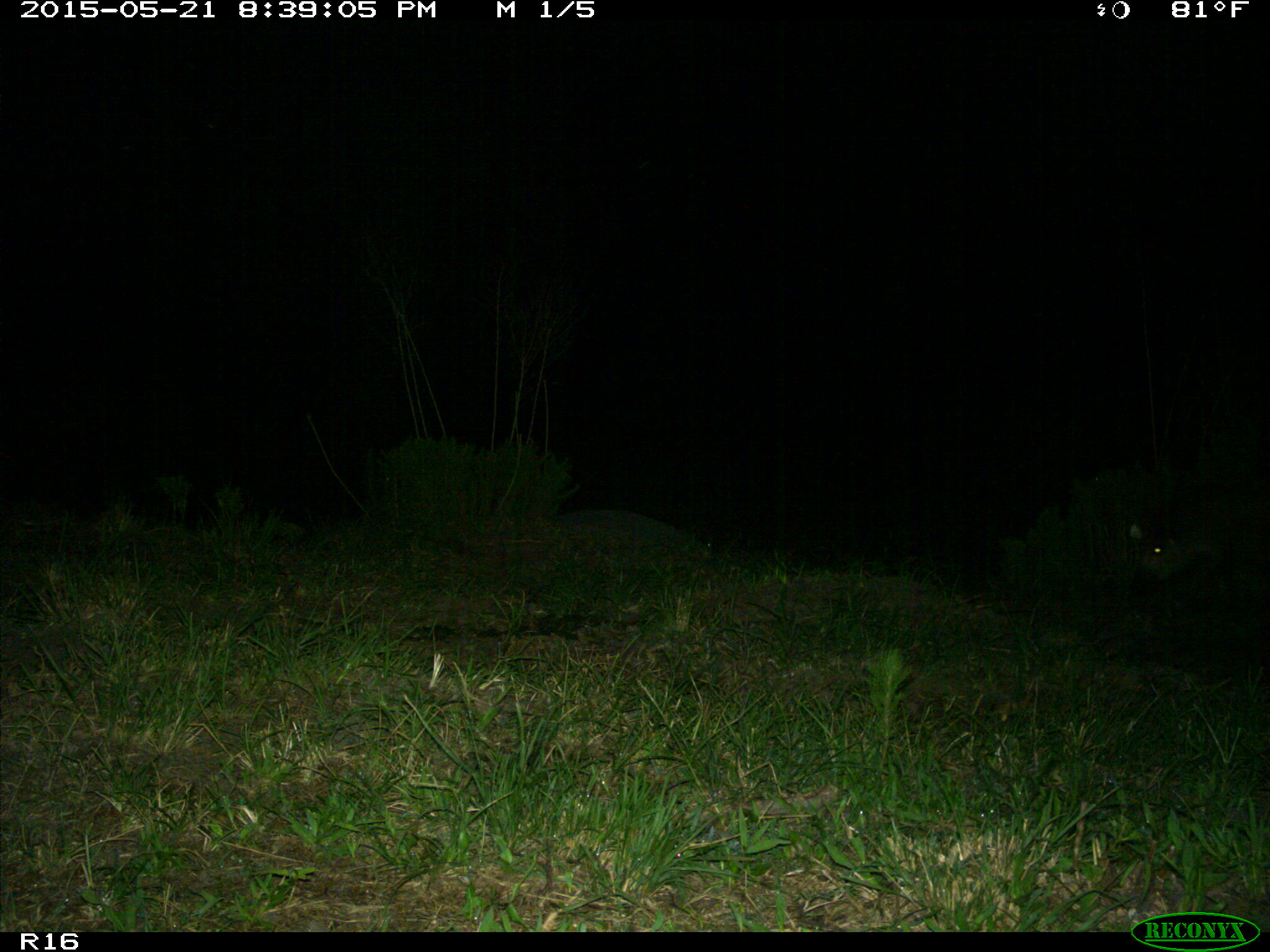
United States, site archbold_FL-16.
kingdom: Animalia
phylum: Chordata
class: Mammalia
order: Artiodactyla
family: Suidae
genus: Sus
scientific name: Sus scrofa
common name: wild boar